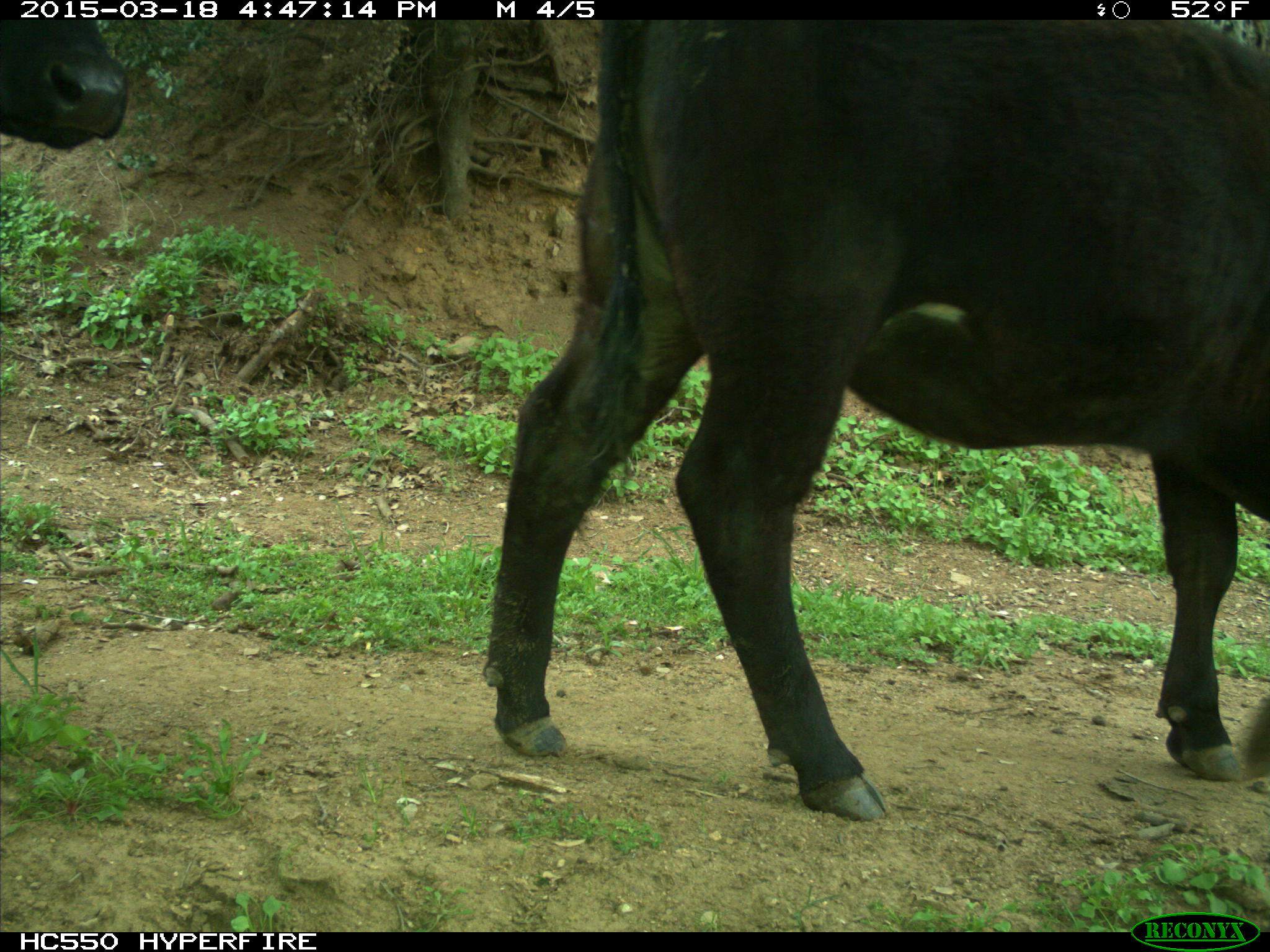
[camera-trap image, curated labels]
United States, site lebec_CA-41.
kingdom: Animalia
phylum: Chordata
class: Mammalia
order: Artiodactyla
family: Bovidae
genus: Bos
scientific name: Bos taurus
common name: domestic cow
Bos taurus (domestic cow).